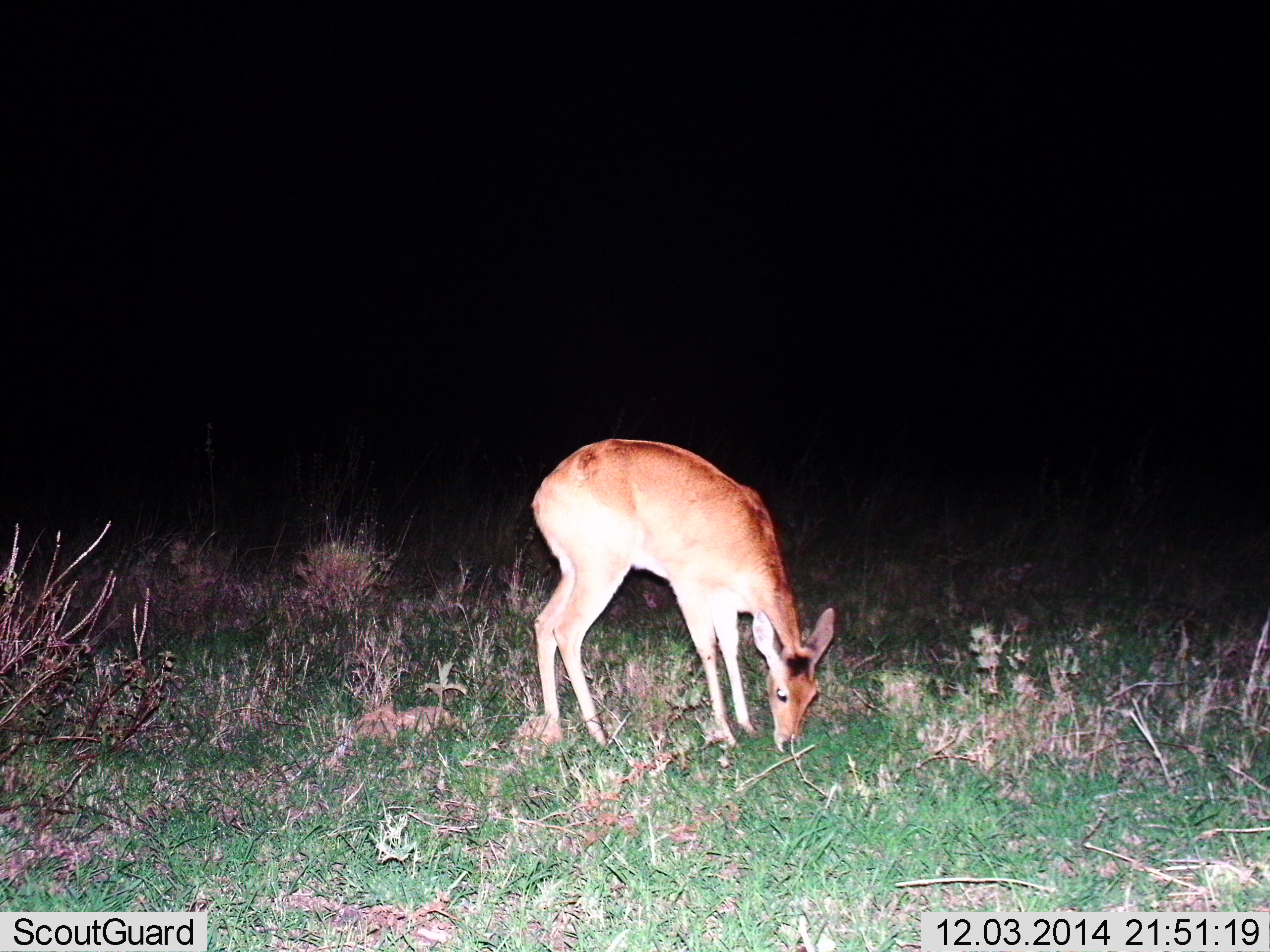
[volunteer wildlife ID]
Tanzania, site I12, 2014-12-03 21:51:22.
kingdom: Animalia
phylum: Chordata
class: Mammalia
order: Artiodactyla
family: Bovidae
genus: Redunca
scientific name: Redunca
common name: reedbuck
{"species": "reedbuck (Redunca)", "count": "1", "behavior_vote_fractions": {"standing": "10%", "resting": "0%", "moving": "0%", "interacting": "0%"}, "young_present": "0%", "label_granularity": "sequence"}